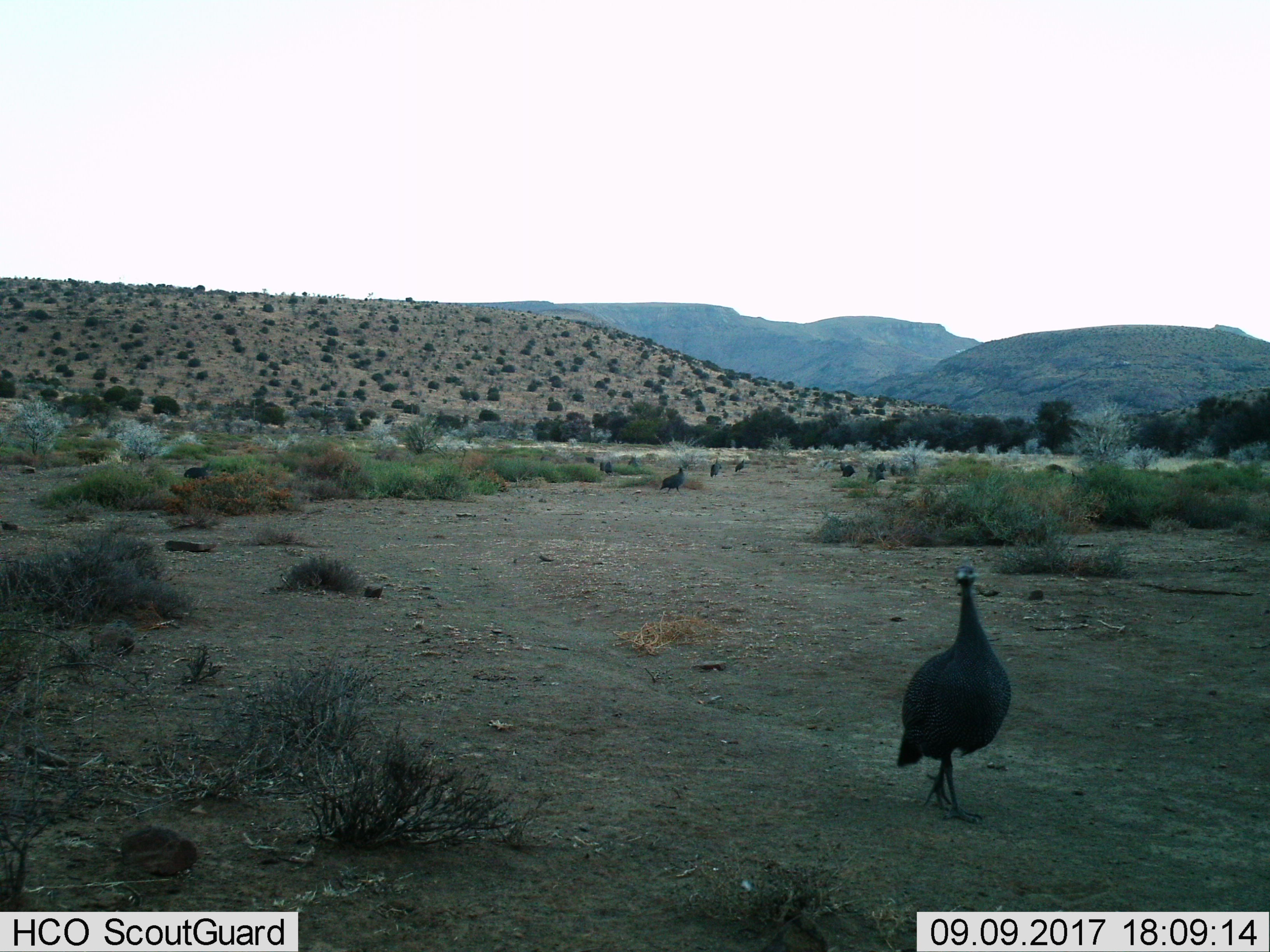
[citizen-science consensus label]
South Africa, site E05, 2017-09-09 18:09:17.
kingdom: Animalia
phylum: Chordata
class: Aves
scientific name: Aves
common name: bird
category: birdother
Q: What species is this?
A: Birdother (bird) (Aves).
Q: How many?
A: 11-50.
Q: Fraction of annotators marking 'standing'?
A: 75%.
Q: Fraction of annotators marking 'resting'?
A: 0%.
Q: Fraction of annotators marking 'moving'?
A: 88%.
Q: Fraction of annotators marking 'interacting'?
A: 0%.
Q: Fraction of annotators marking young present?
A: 0%.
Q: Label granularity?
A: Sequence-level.